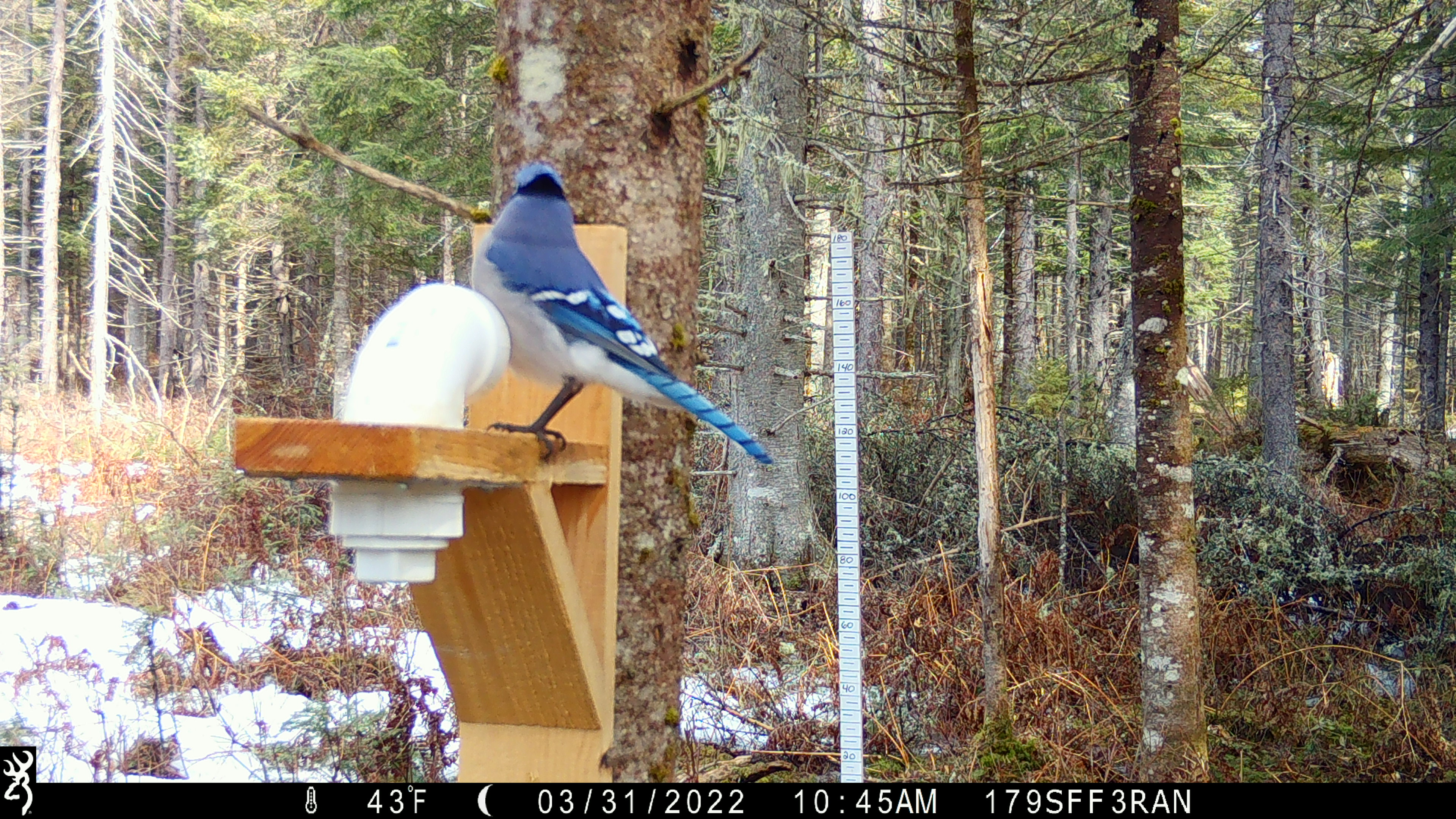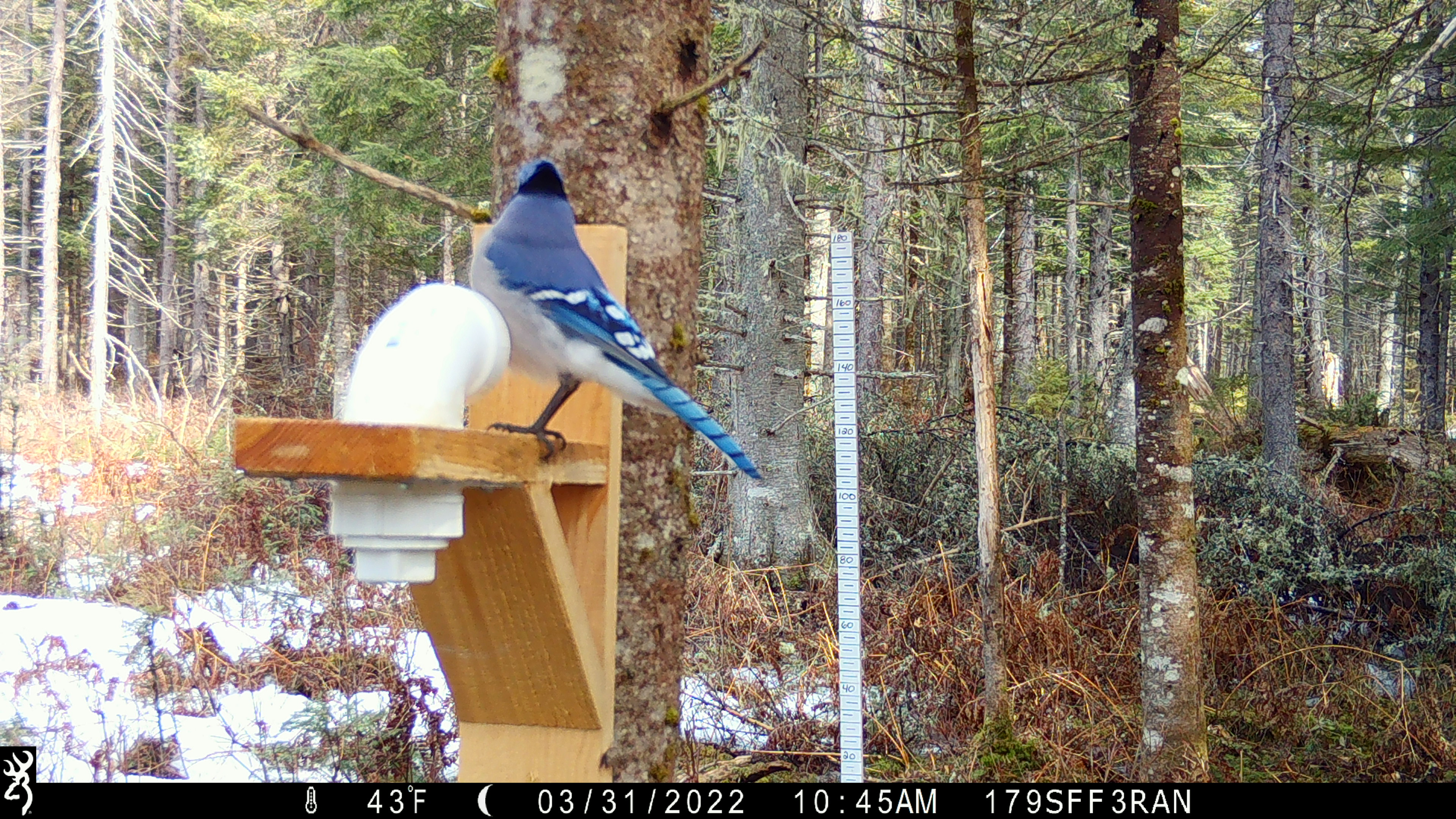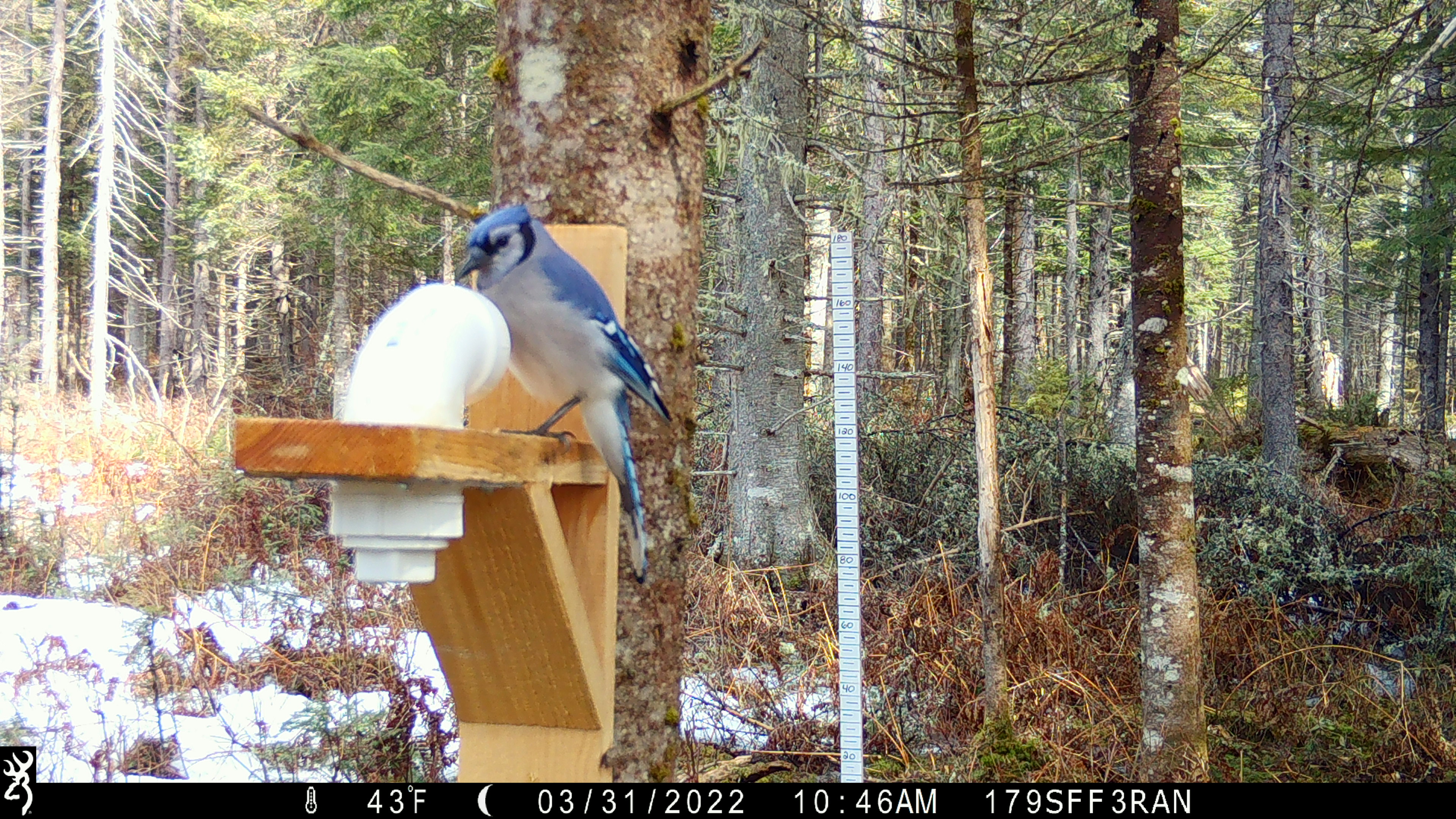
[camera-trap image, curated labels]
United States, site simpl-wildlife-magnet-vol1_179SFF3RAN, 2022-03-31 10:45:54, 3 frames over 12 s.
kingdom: Animalia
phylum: Chordata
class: Aves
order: Passeriformes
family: Corvidae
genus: Cyanocitta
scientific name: Cyanocitta cristata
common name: blue jay